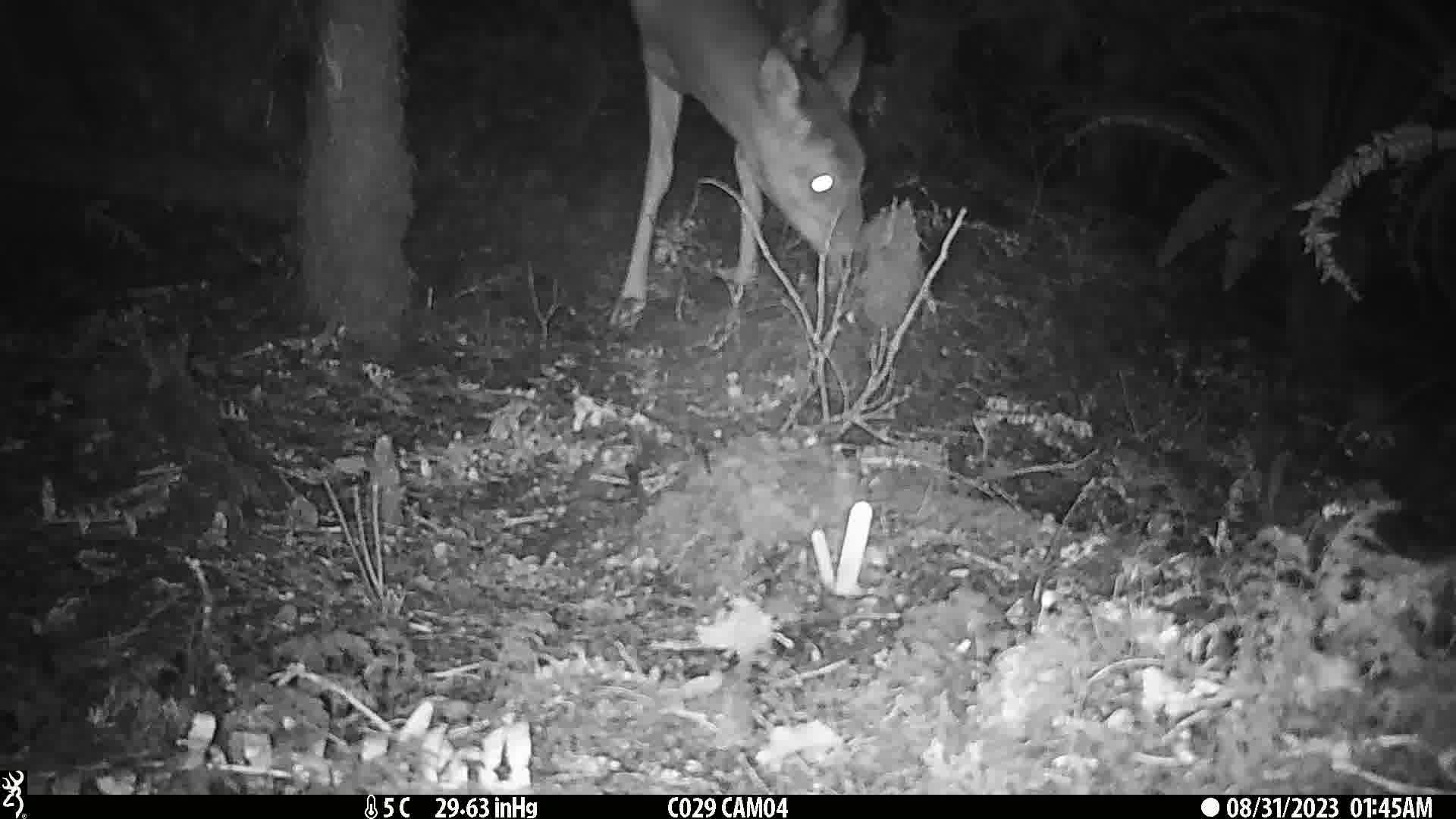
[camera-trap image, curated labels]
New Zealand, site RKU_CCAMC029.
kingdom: Animalia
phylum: Chordata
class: Mammalia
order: Artiodactyla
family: Cervidae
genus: Odocoileus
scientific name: Odocoileus virginianus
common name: white-tailed deer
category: white tailed deer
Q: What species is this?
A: White tailed deer (white-tailed deer) (Odocoileus virginianus).